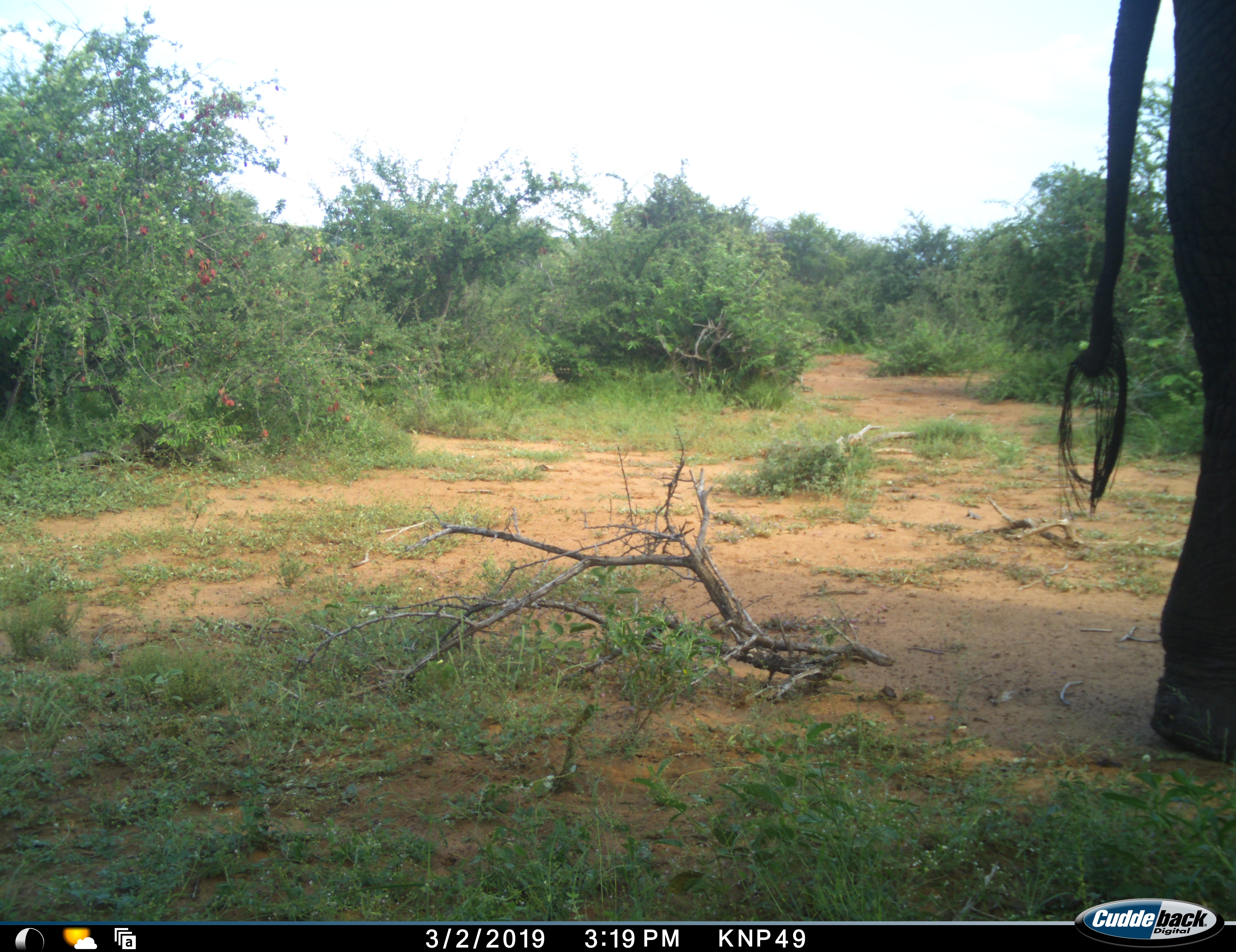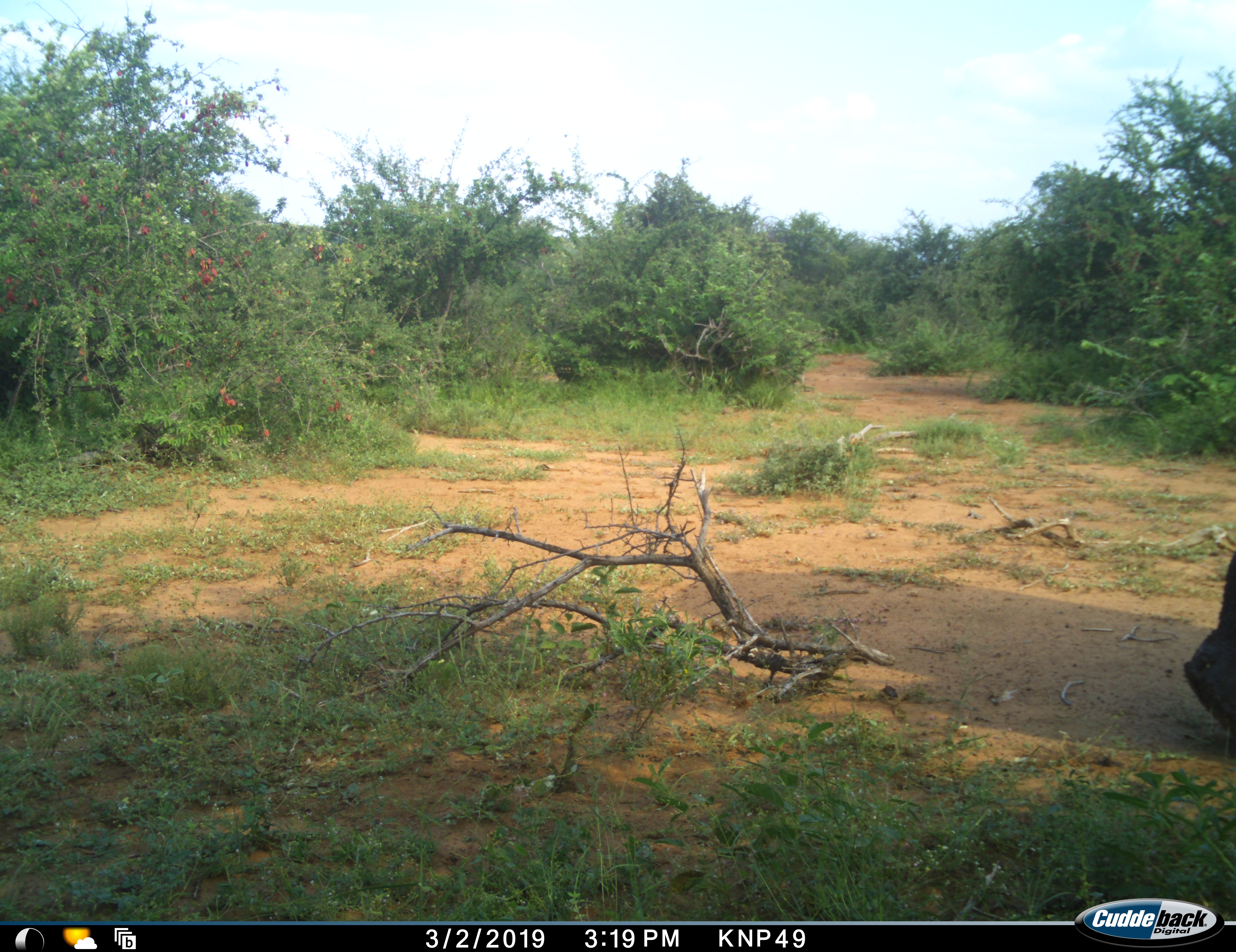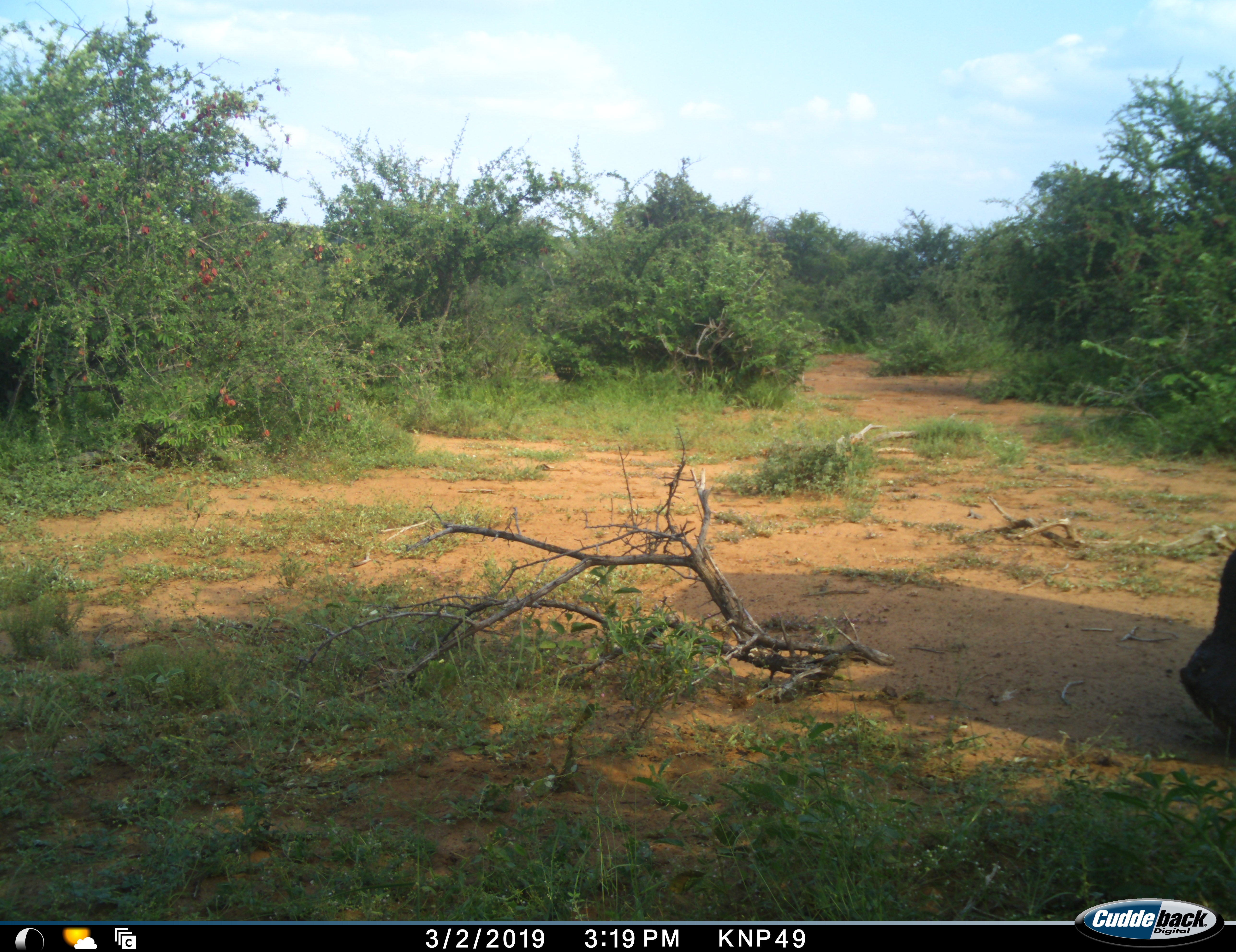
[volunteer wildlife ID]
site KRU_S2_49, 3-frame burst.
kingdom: Animalia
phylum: Chordata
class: Mammalia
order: Proboscidea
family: Elephantidae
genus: Loxodonta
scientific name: Loxodonta africana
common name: african bush elephant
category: elephant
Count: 1.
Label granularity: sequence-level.